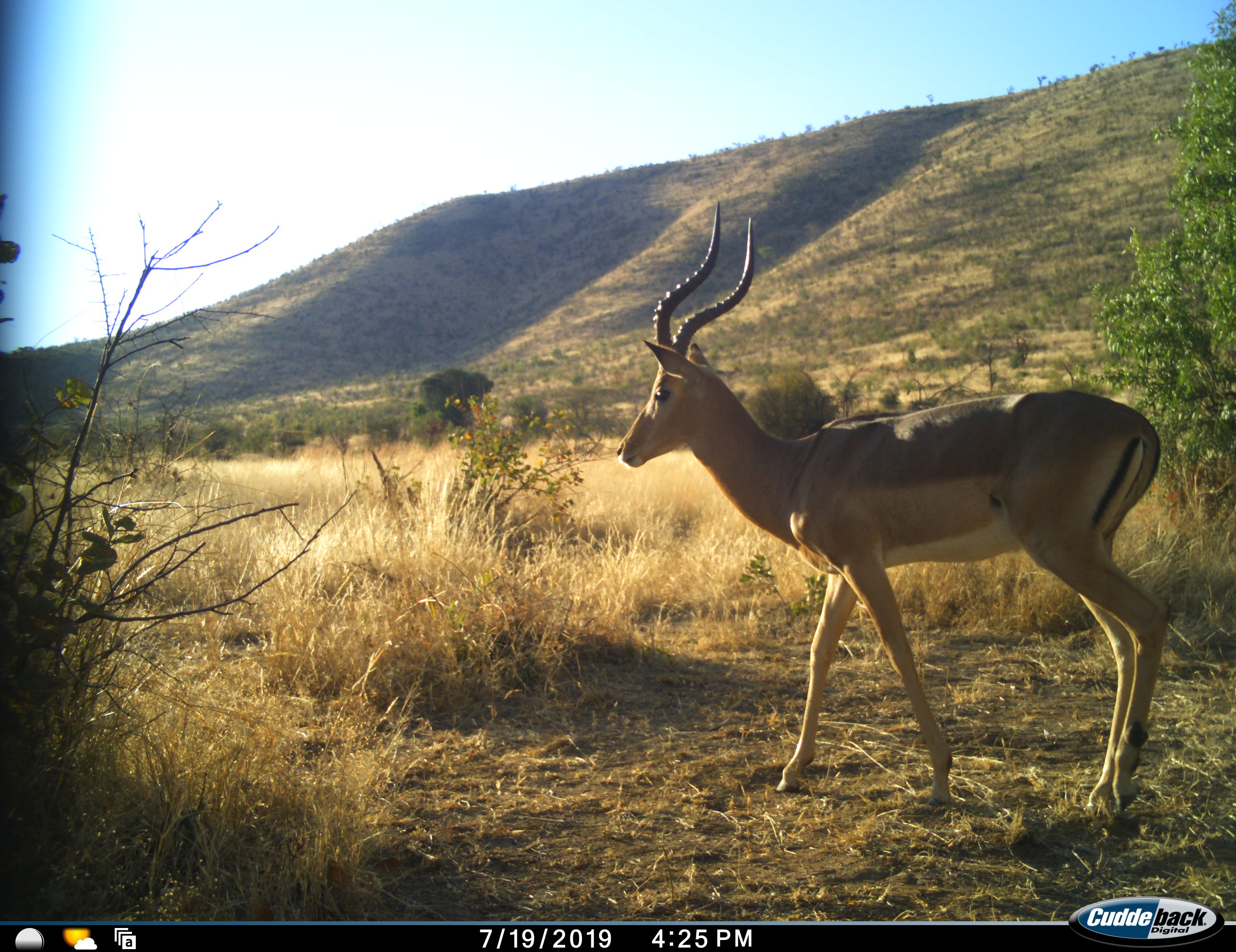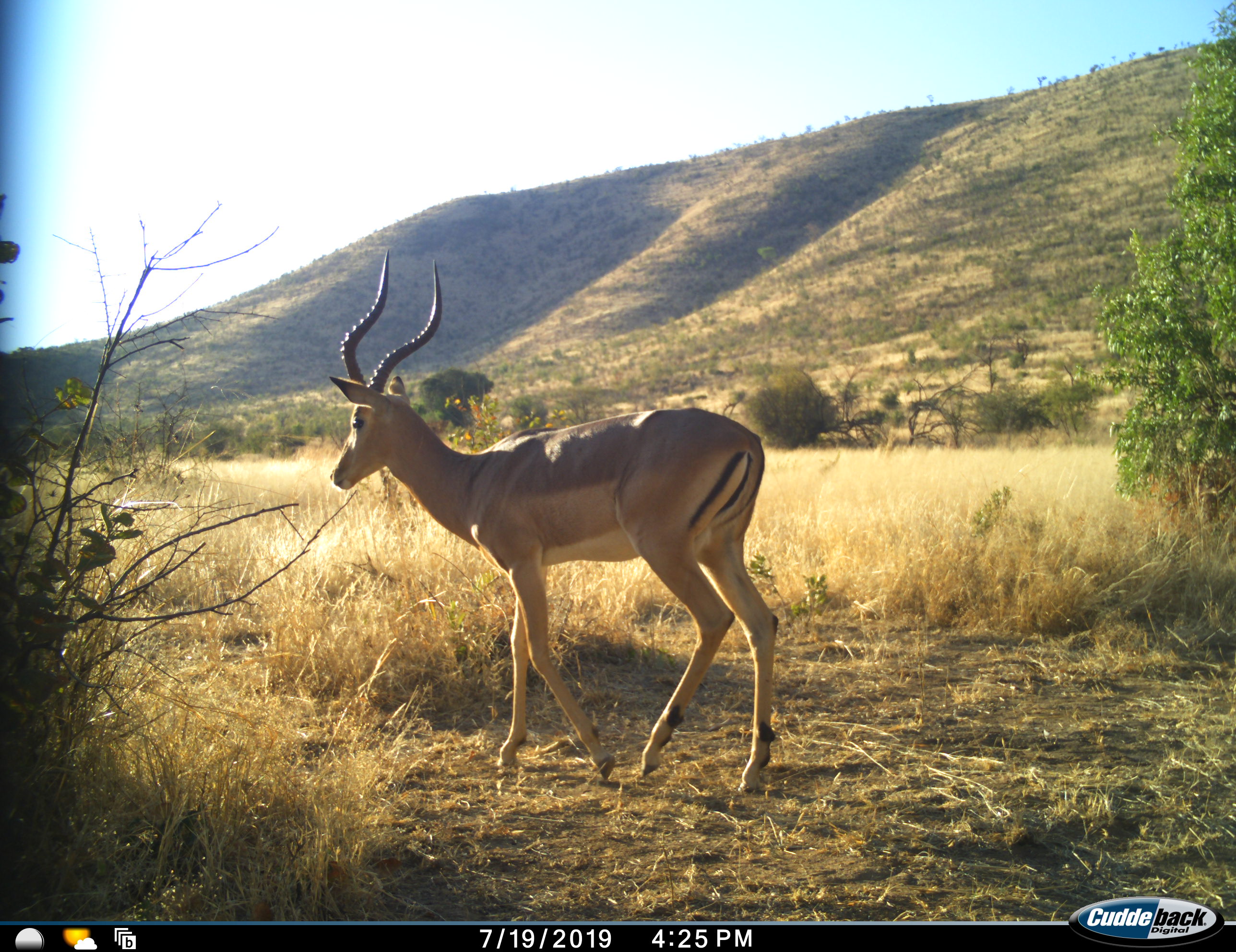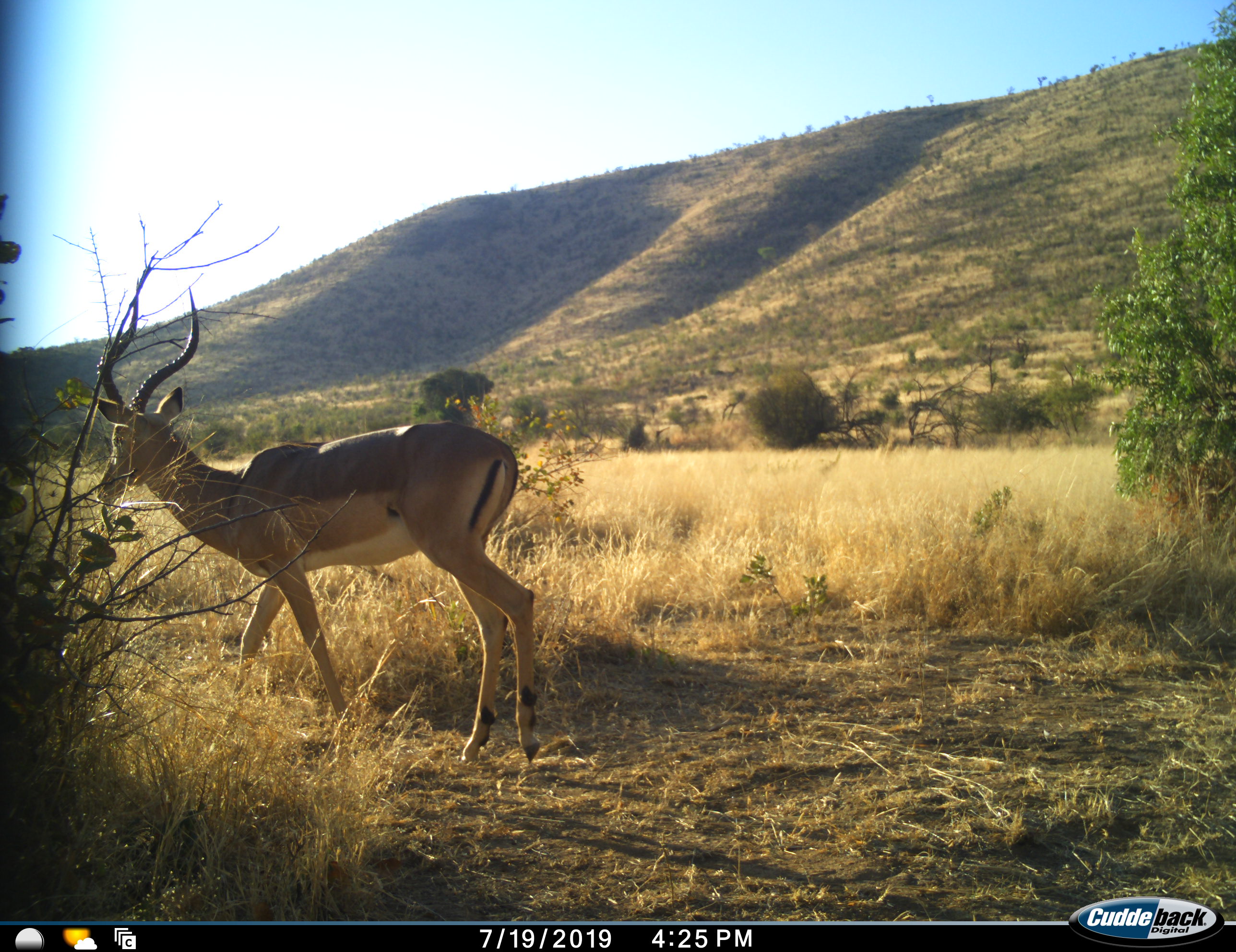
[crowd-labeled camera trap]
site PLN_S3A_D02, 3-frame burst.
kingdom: Animalia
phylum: Chordata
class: Mammalia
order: Artiodactyla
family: Bovidae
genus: Aepyceros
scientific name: Aepyceros melampus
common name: impala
Impala (Aepyceros melampus), count 1. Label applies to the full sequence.